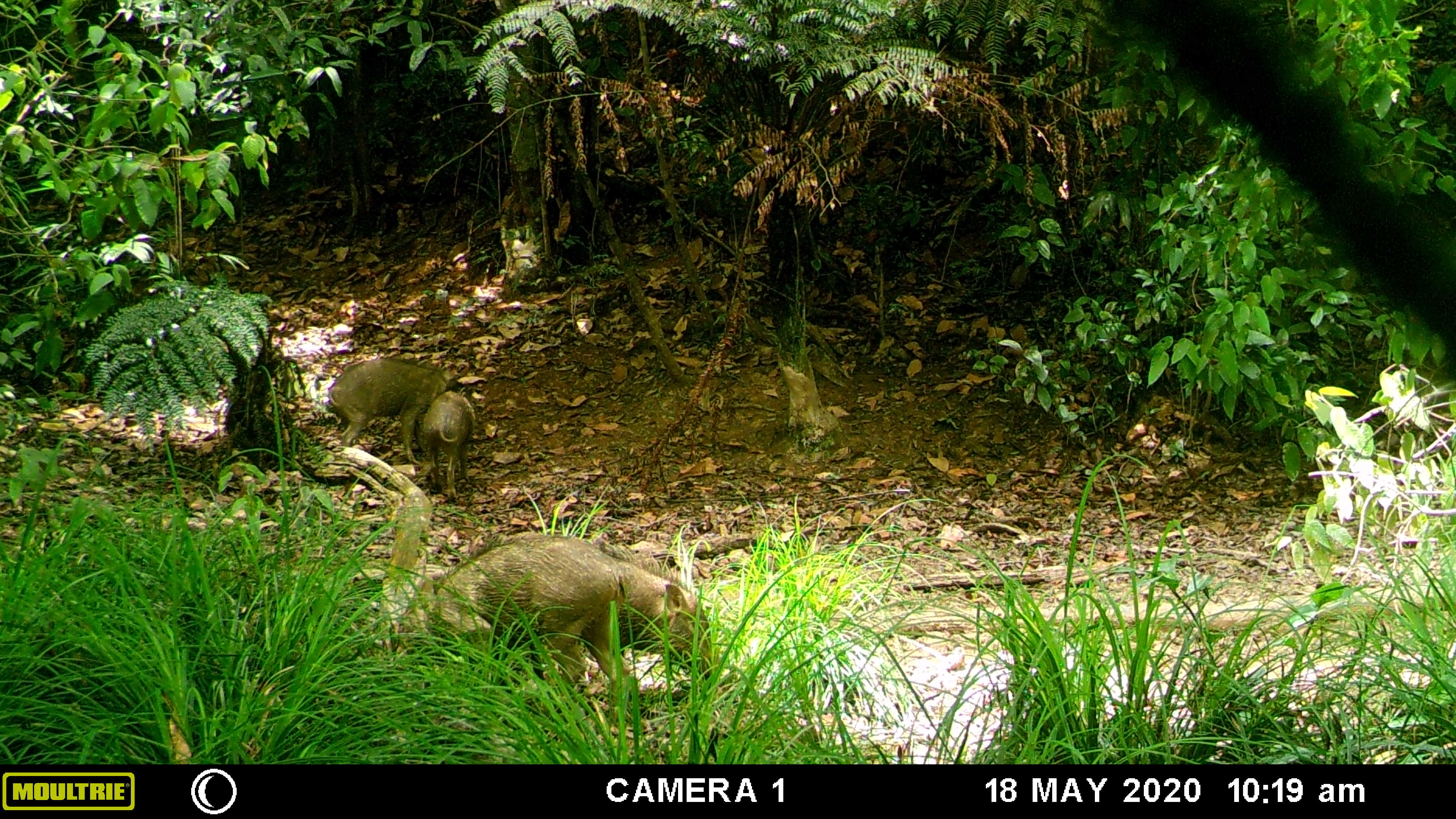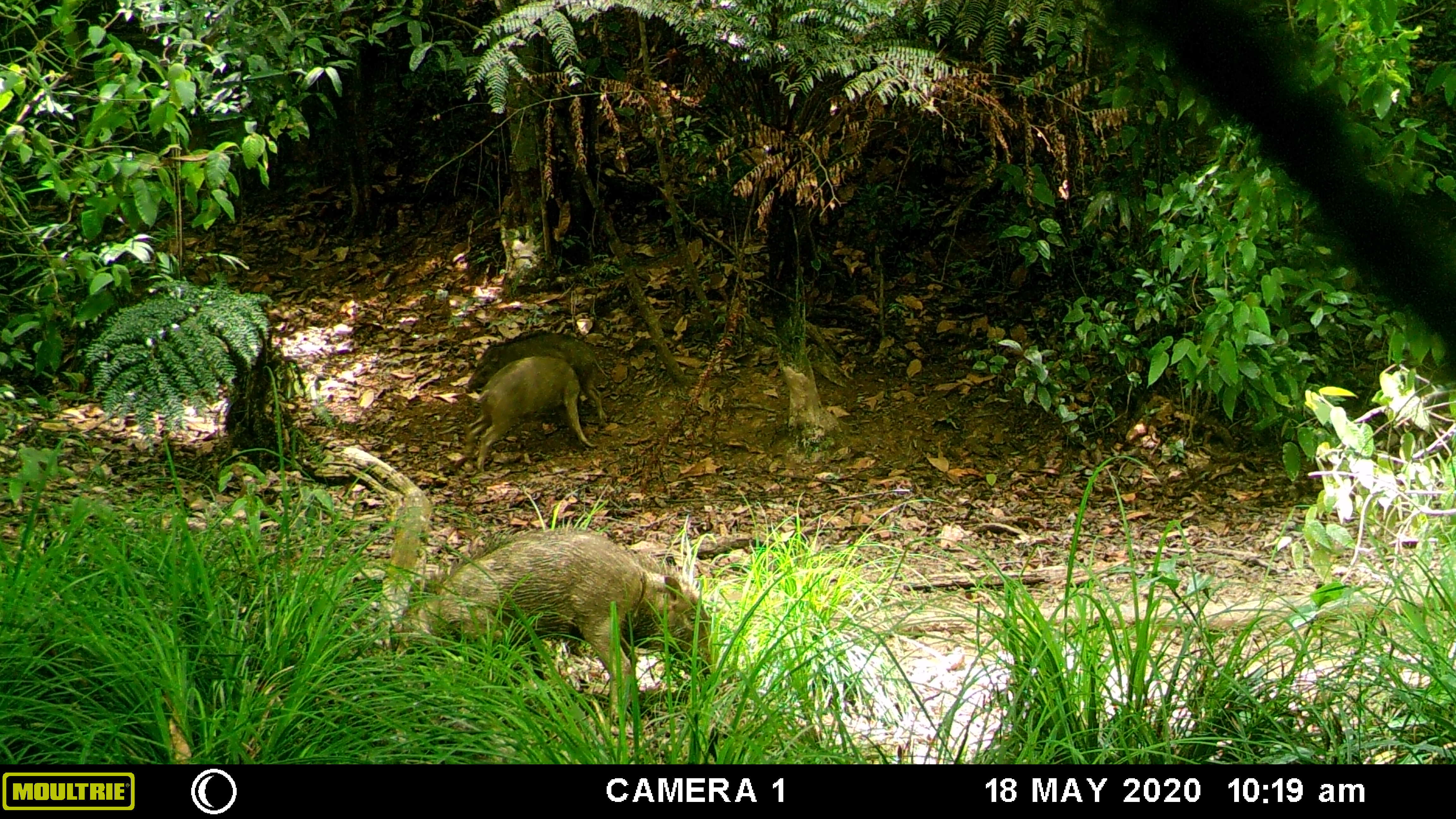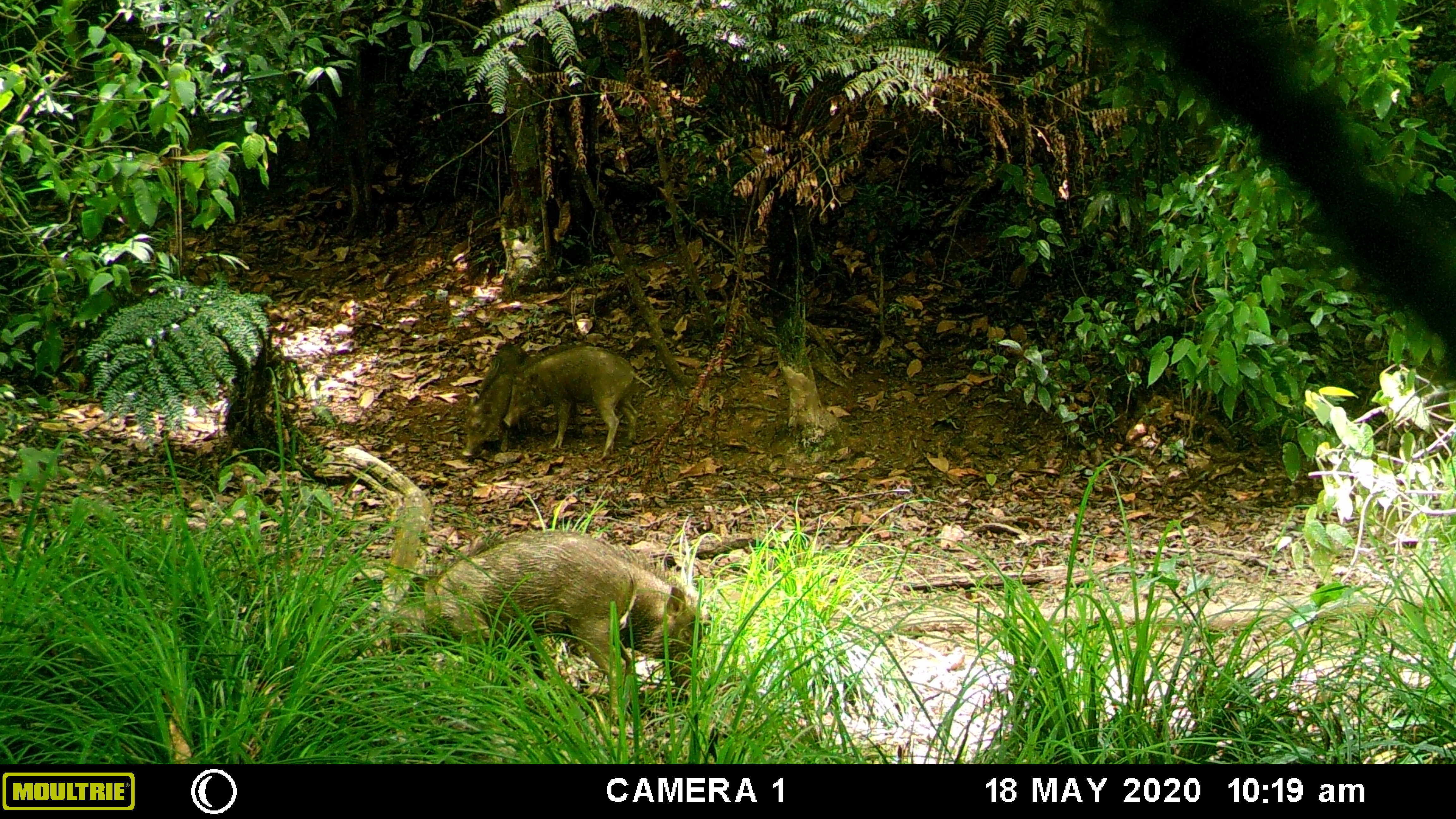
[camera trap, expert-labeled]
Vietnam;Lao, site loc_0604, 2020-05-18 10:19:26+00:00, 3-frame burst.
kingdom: Animalia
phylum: Chordata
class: Mammalia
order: Artiodactyla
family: Suidae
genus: Sus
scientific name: Sus scrofa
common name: eurasian wild pig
Eurasian wild pig (Sus scrofa). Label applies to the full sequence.